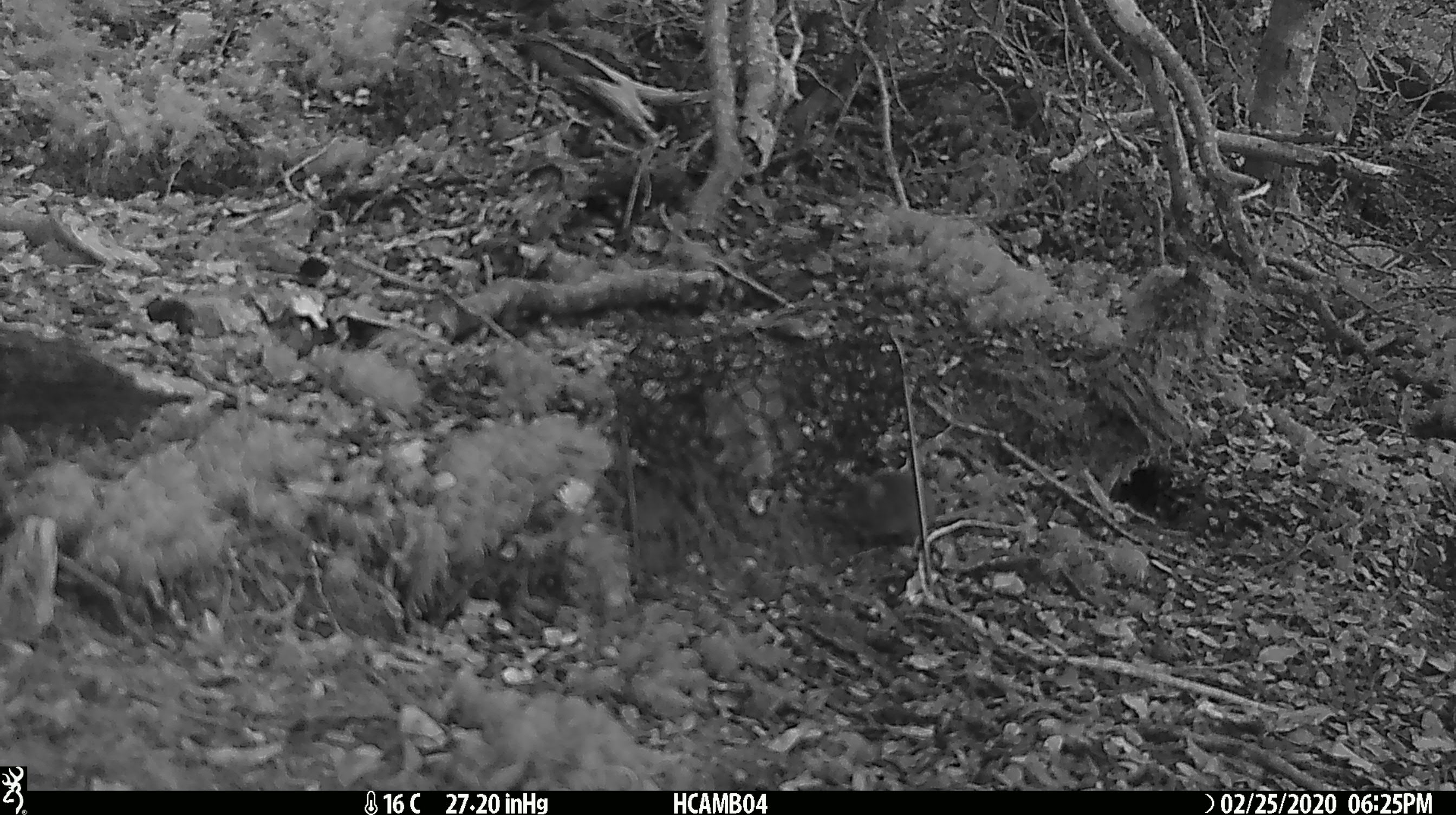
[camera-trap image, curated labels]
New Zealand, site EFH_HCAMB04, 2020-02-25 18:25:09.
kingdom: Animalia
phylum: Chordata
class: Mammalia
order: Rodentia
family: Muridae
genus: Mus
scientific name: Mus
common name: mouse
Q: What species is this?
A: Mouse (Mus).